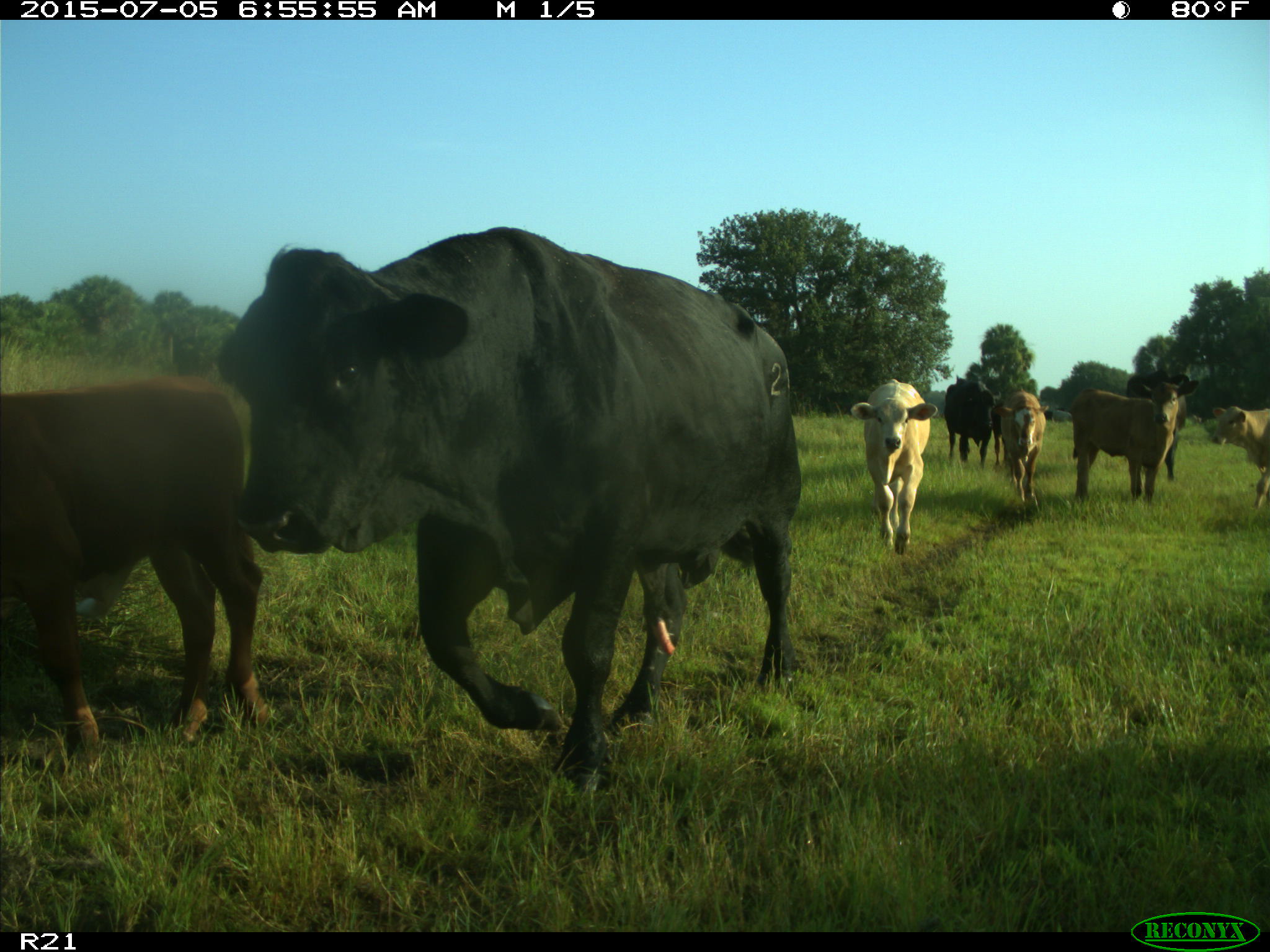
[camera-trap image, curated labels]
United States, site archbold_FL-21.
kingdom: Animalia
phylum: Chordata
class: Mammalia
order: Artiodactyla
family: Bovidae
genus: Bos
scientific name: Bos taurus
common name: domestic cow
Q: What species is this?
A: Bos taurus (domestic cow).